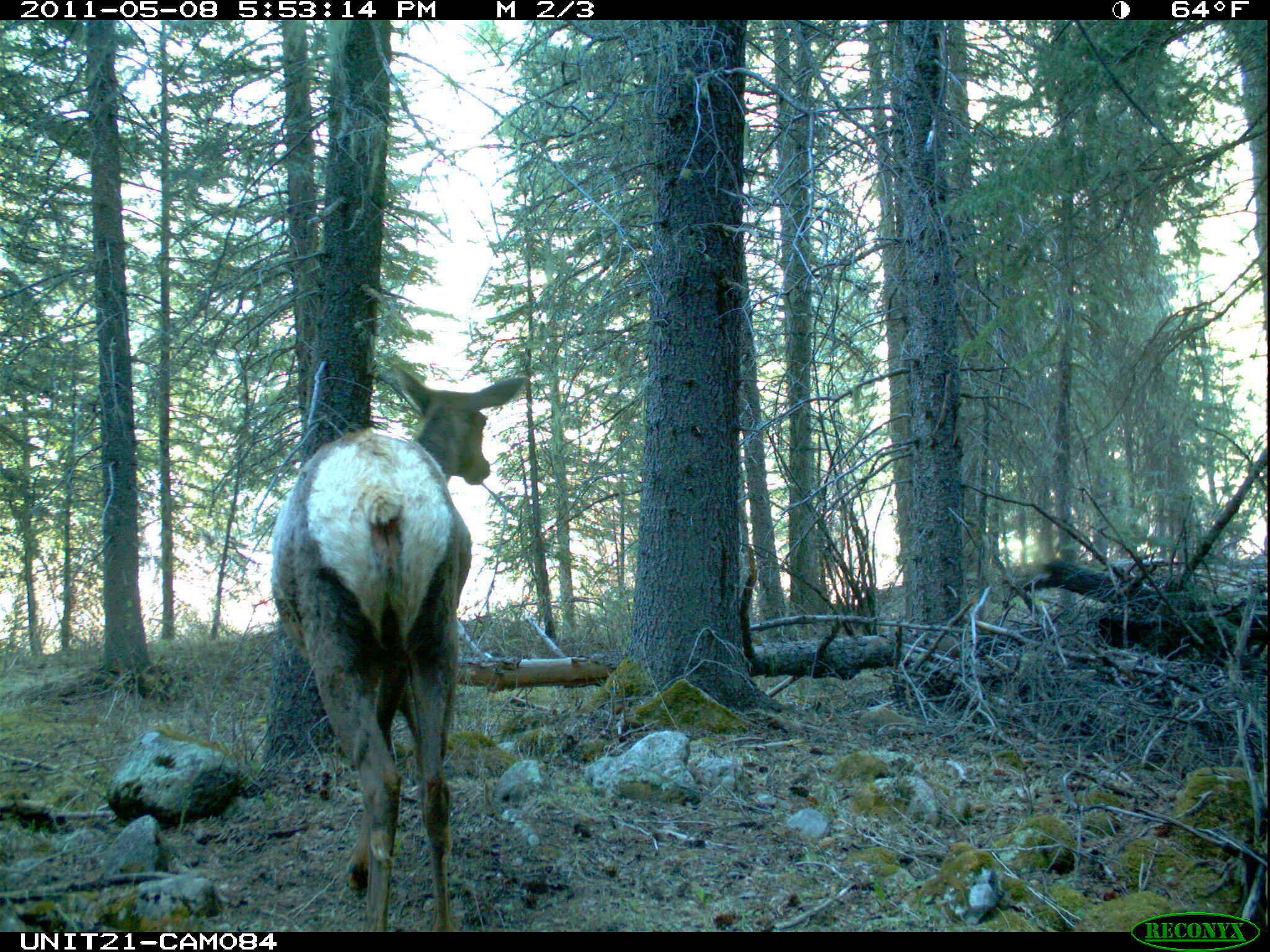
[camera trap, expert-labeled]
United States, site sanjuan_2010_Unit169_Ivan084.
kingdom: Animalia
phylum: Chordata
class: Mammalia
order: Artiodactyla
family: Cervidae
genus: Cervus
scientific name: Cervus elaphus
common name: red deer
Cervus elaphus (red deer).